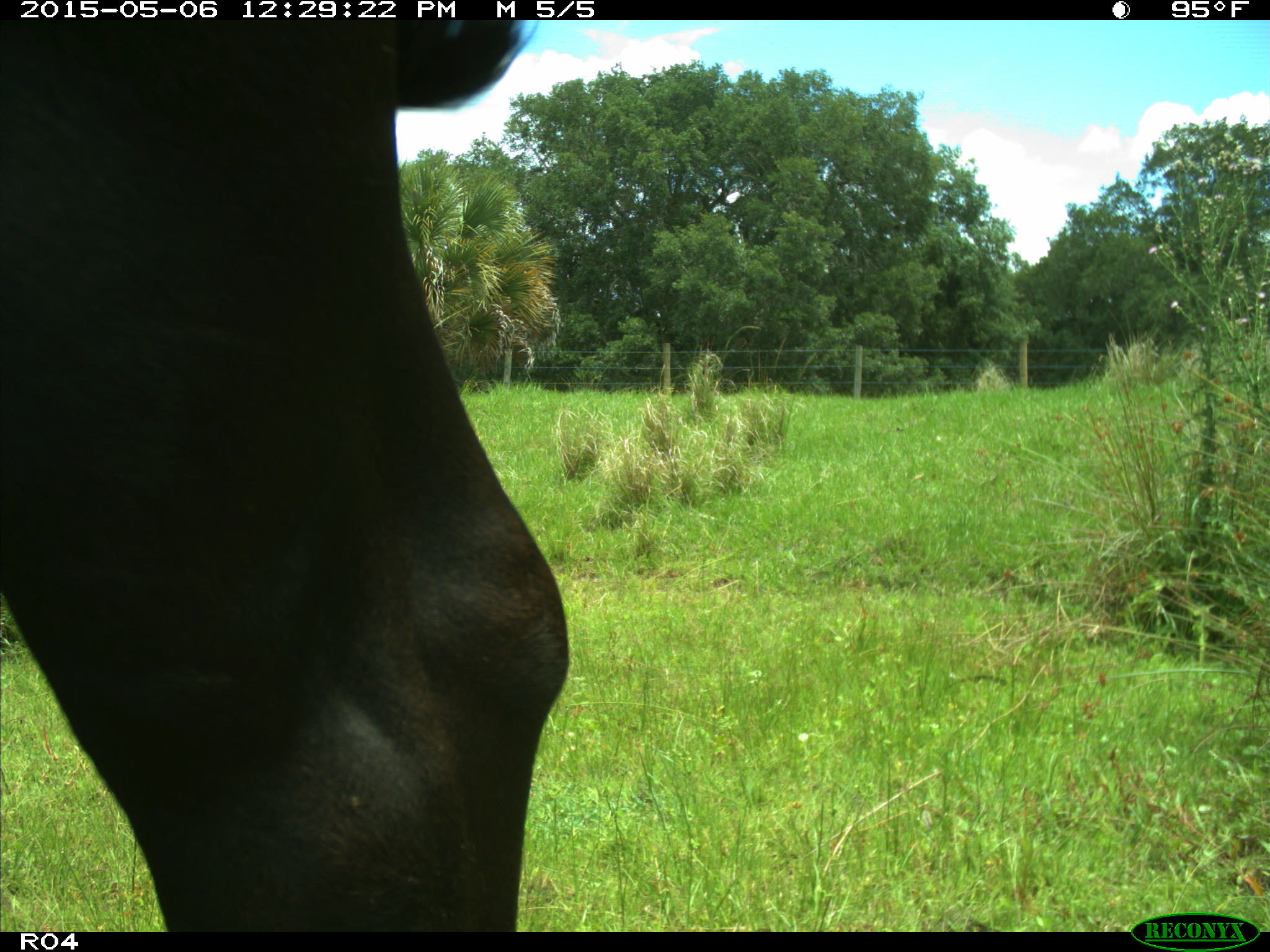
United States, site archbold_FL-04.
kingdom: Animalia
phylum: Chordata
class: Mammalia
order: Artiodactyla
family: Bovidae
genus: Bos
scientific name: Bos taurus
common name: domestic cow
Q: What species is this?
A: Bos taurus (domestic cow).